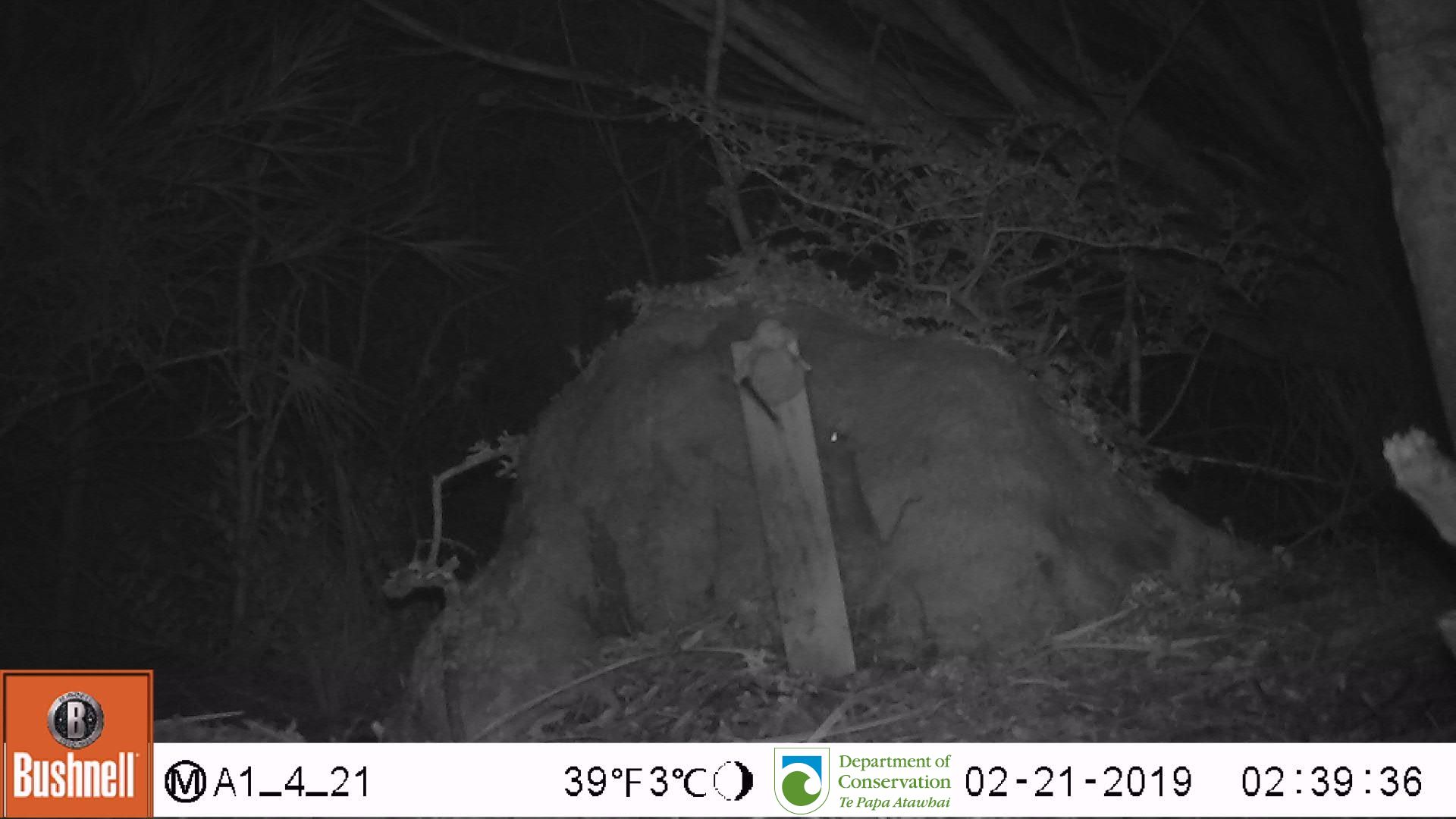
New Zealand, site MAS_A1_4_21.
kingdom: Animalia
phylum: Chordata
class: Mammalia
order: Rodentia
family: Muridae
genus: Mus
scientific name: Mus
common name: mouse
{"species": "mouse (Mus)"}